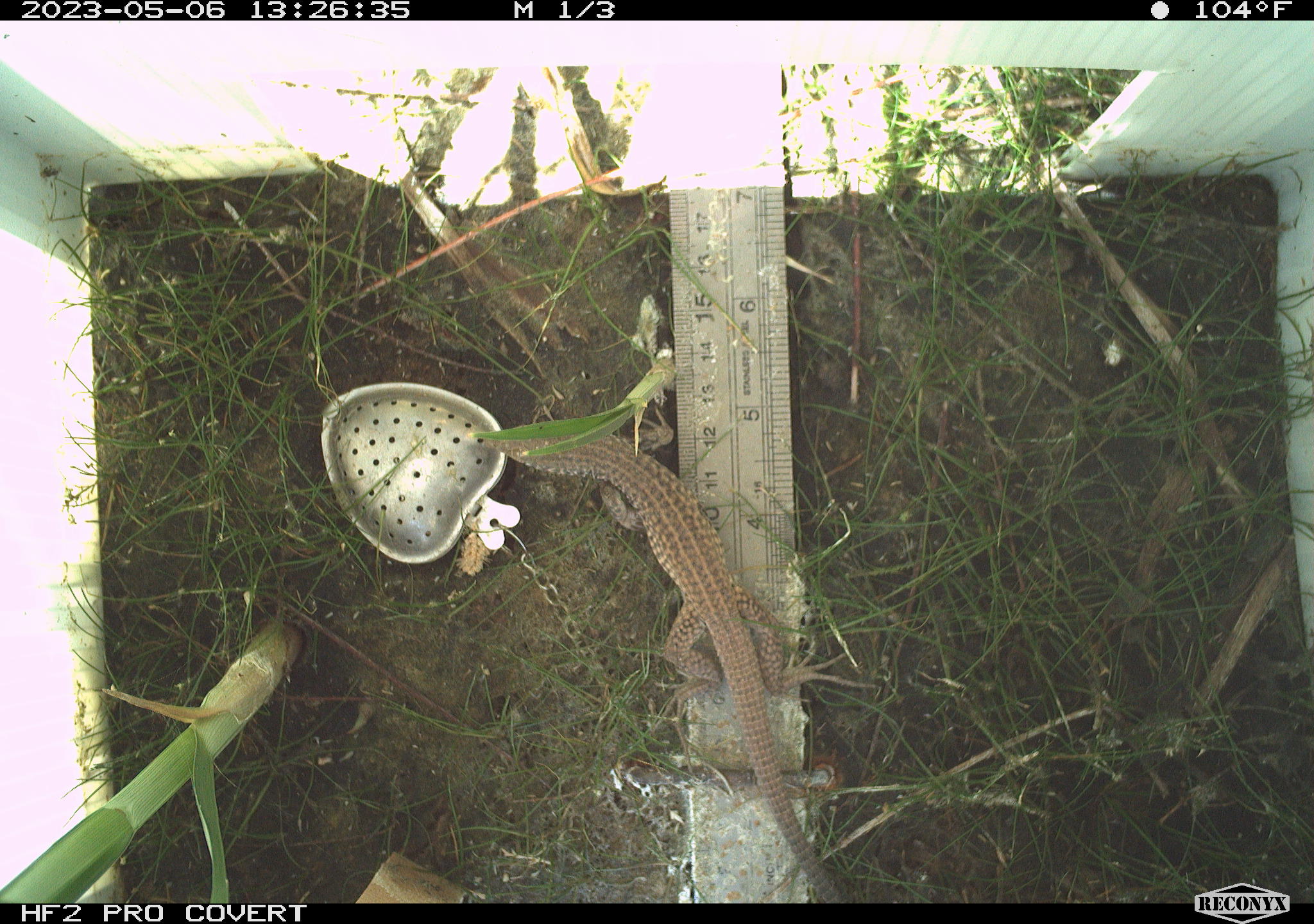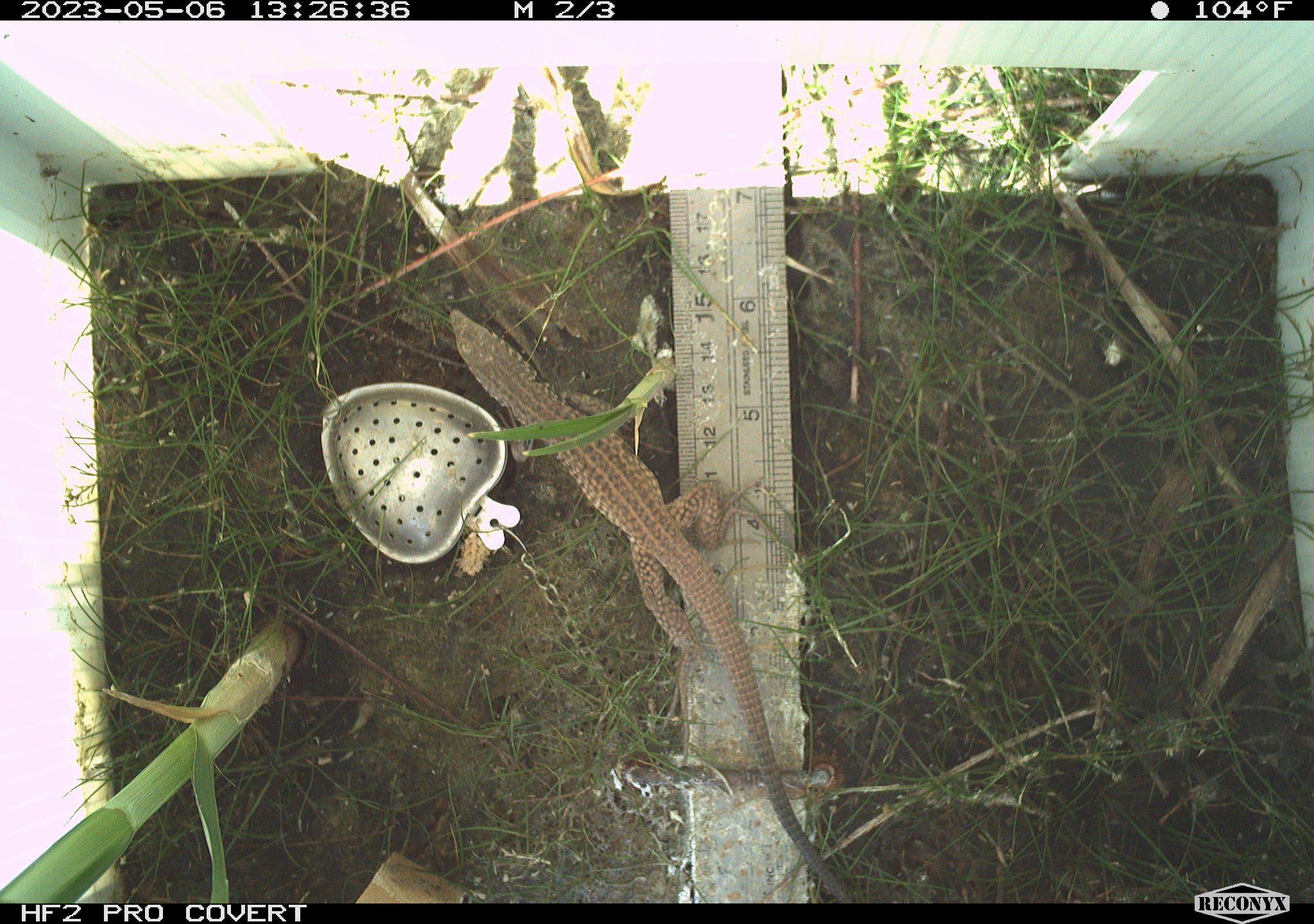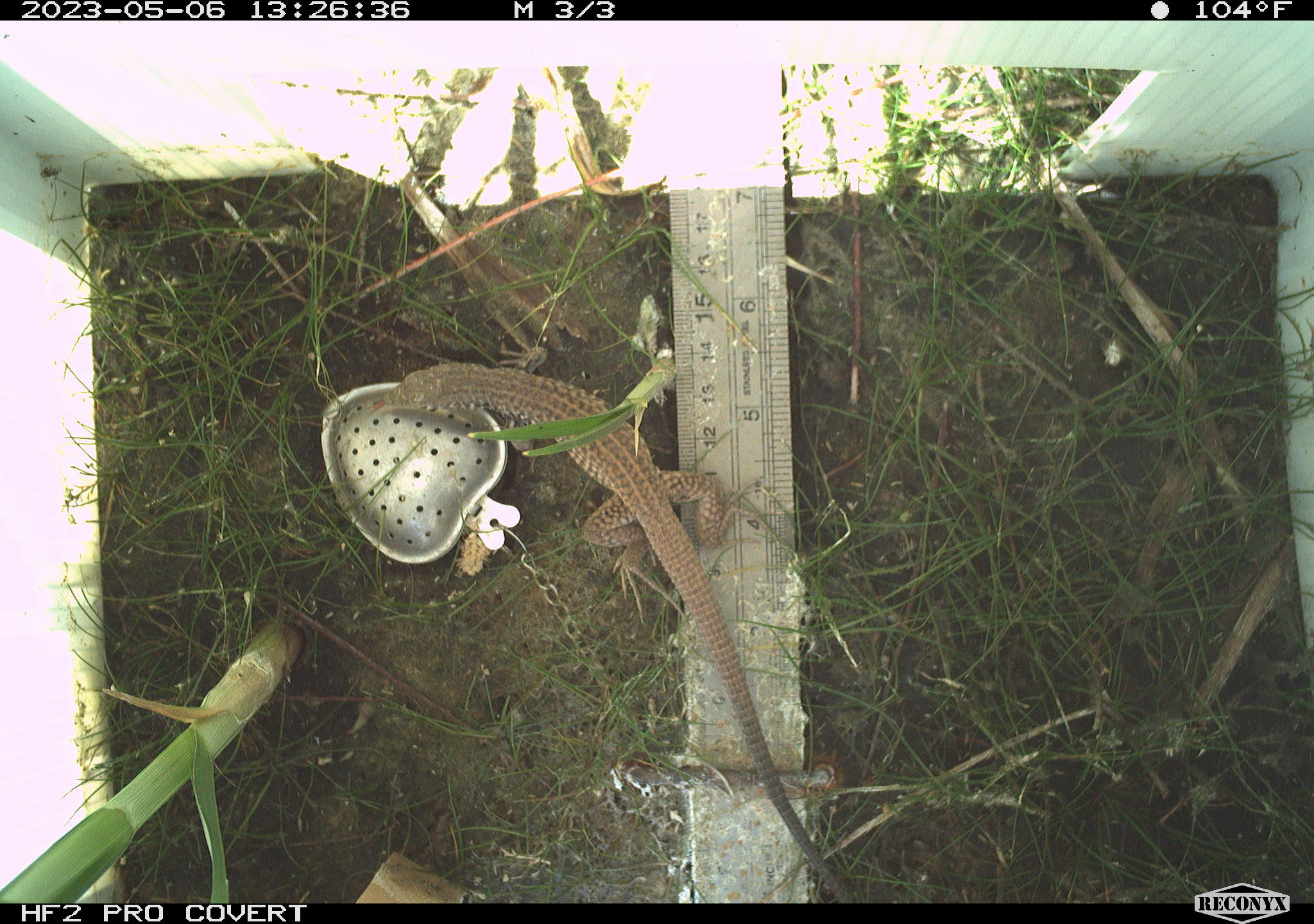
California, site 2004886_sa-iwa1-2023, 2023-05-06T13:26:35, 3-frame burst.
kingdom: Animalia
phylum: Chordata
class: Reptilia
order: Squamata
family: Teiidae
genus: Aspidoscelis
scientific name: Aspidoscelis tigris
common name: western whiptail